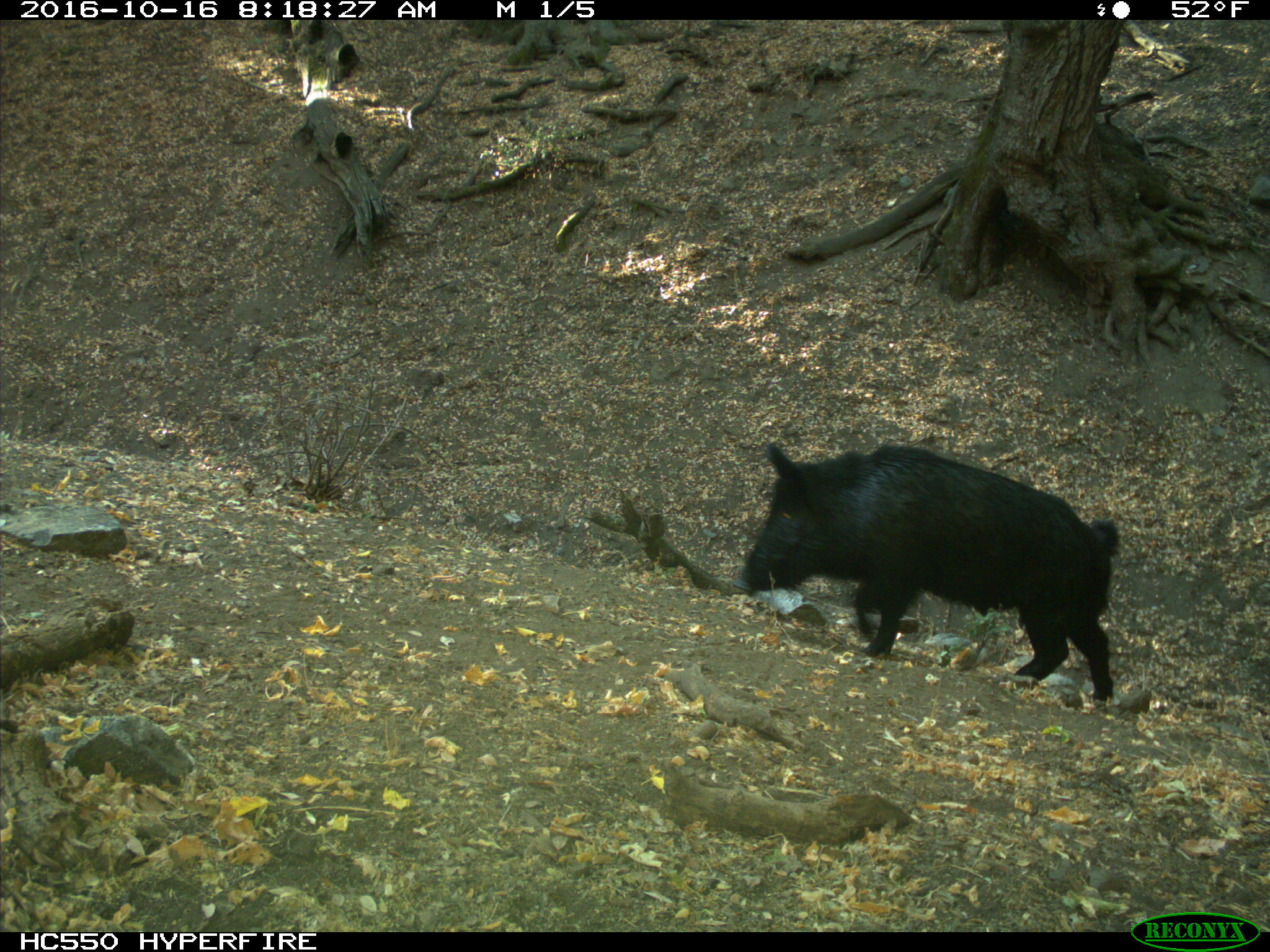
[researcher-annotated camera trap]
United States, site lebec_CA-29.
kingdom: Animalia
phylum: Chordata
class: Mammalia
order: Artiodactyla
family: Suidae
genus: Sus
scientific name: Sus scrofa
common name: wild boar